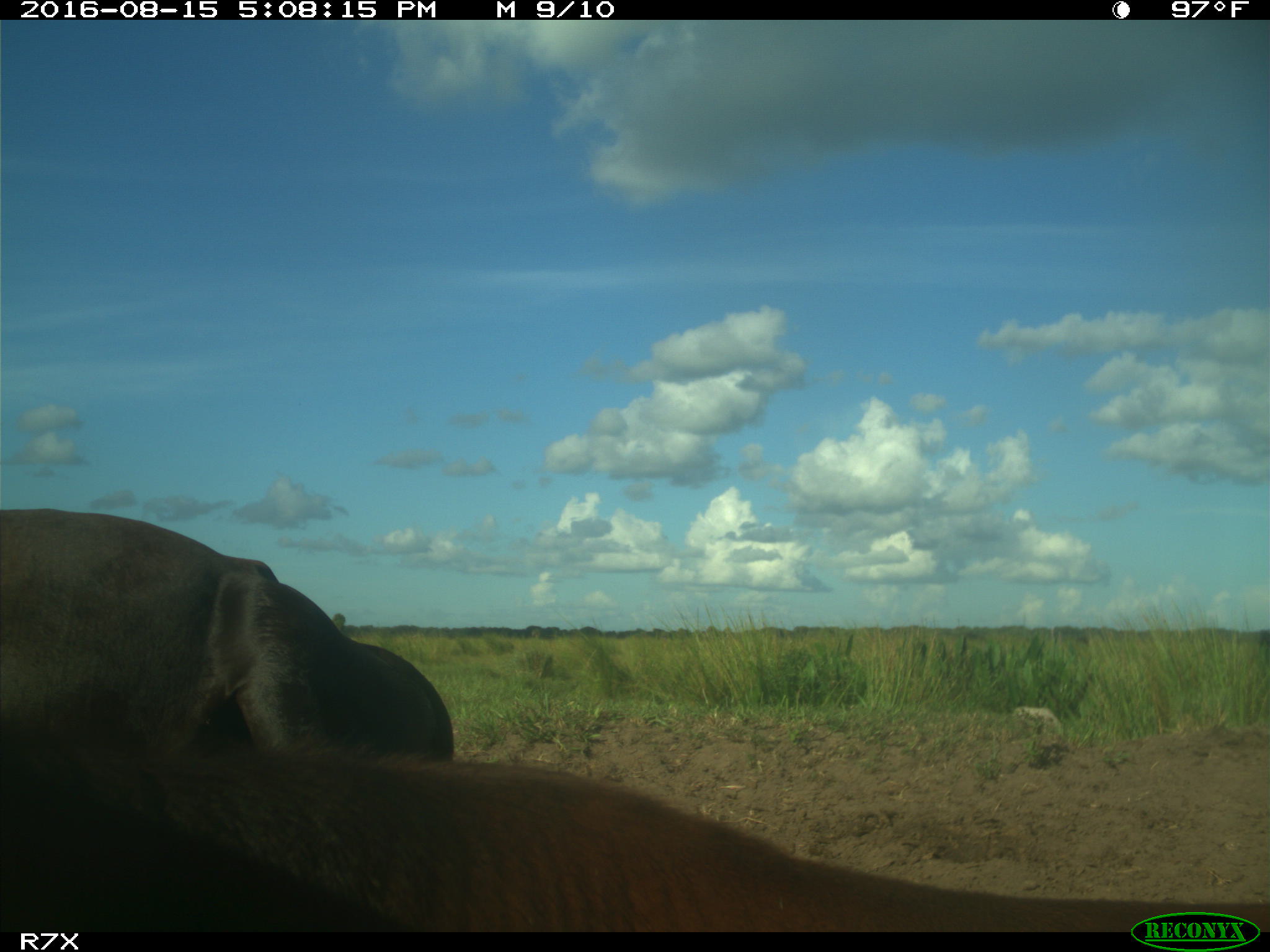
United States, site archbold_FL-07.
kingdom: Animalia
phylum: Chordata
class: Mammalia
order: Artiodactyla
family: Bovidae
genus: Bos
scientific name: Bos taurus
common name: domestic cow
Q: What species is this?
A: Bos taurus (domestic cow).